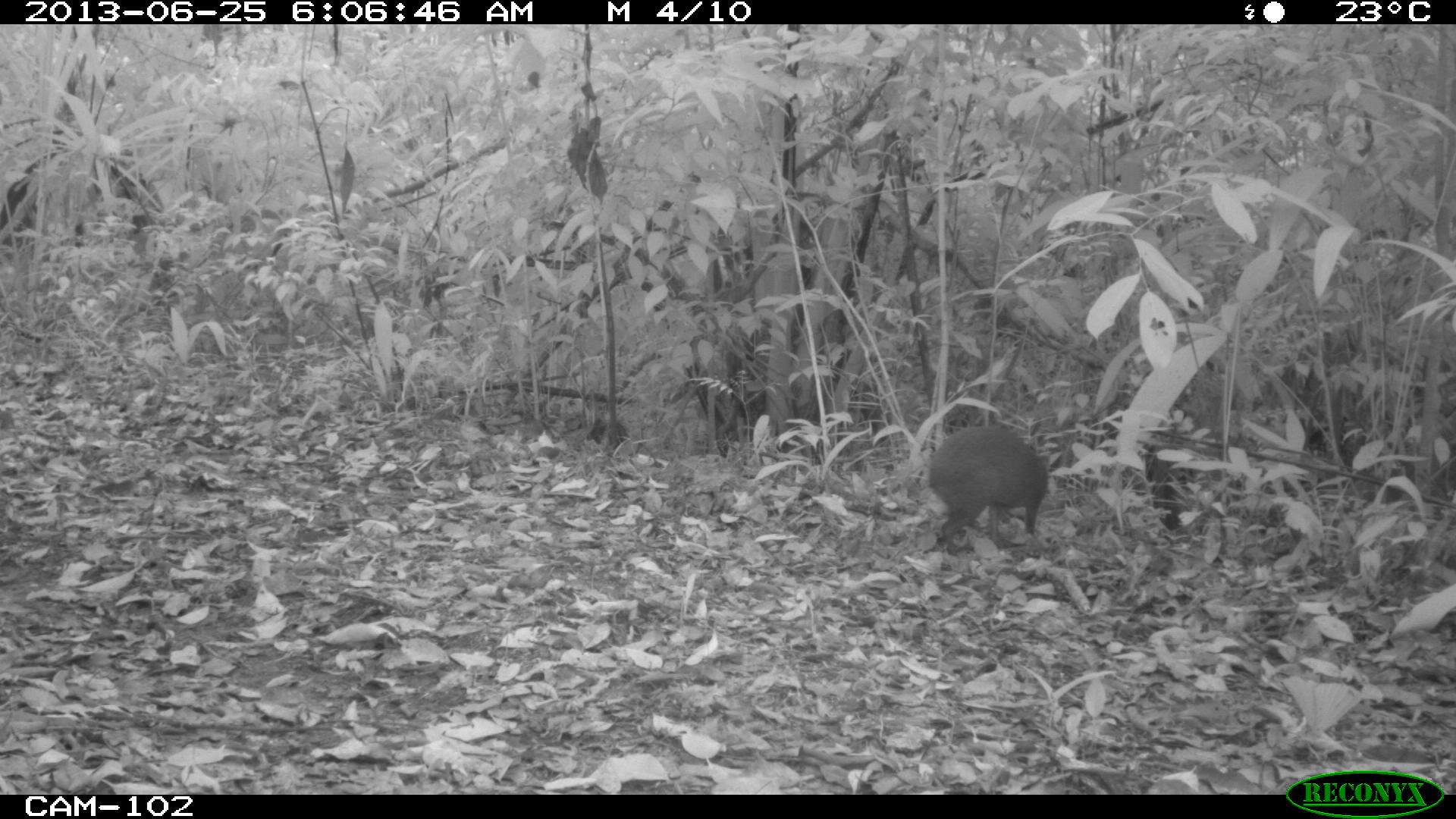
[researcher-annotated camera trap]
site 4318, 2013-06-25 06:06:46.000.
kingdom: Animalia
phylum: Chordata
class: Mammalia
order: Rodentia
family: Dasyproctidae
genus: Dasyprocta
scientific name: Dasyprocta punctata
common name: central american agouti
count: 1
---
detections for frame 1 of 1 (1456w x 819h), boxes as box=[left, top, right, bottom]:
dasyprocta punctata: box=[926, 422, 1048, 554]